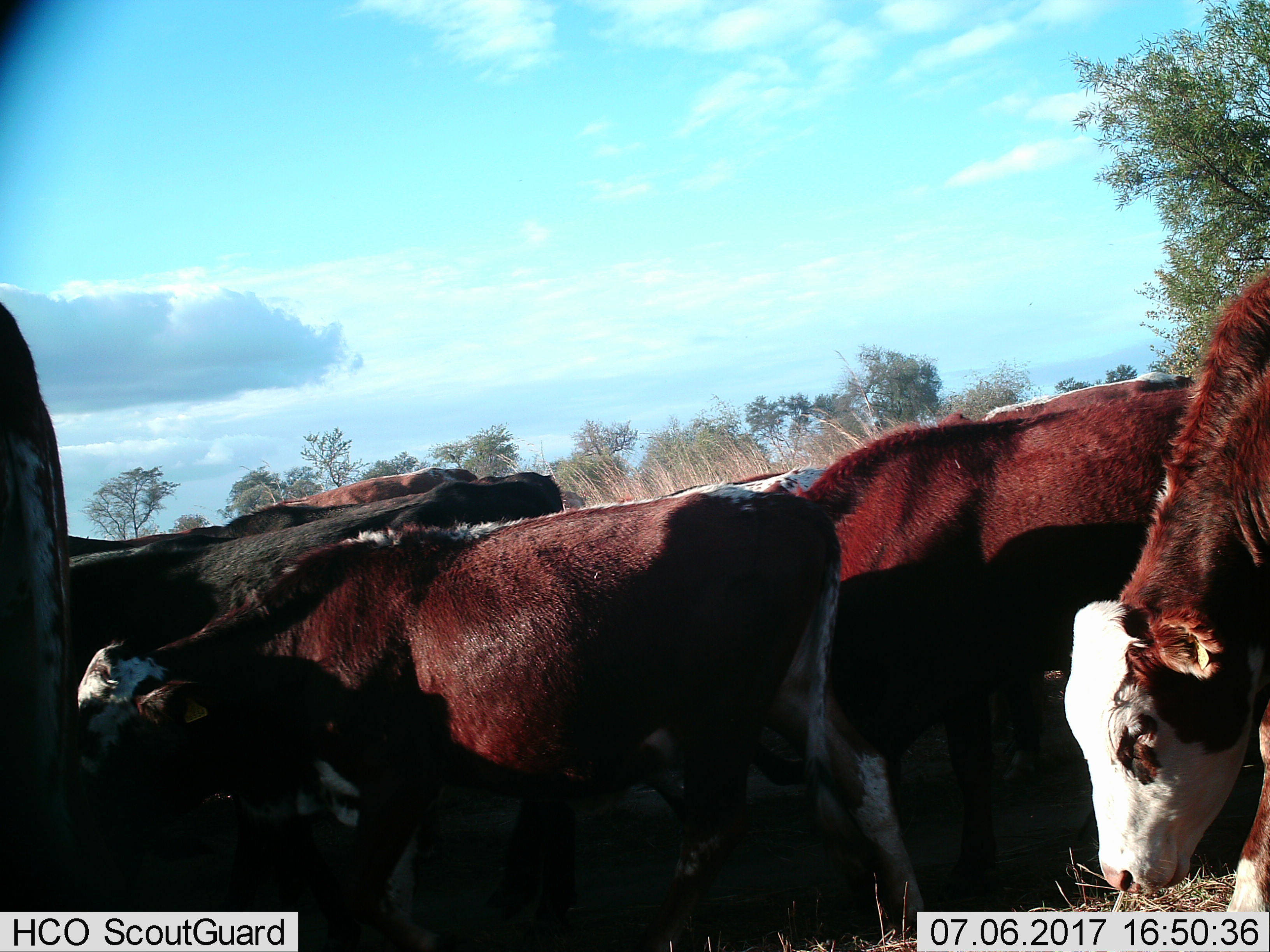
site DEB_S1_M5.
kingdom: Animalia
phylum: Chordata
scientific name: Vertebrata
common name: domestic animal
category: domesticanimal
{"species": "domesticanimal (domestic animal) (Vertebrata)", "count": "11-50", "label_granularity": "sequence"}